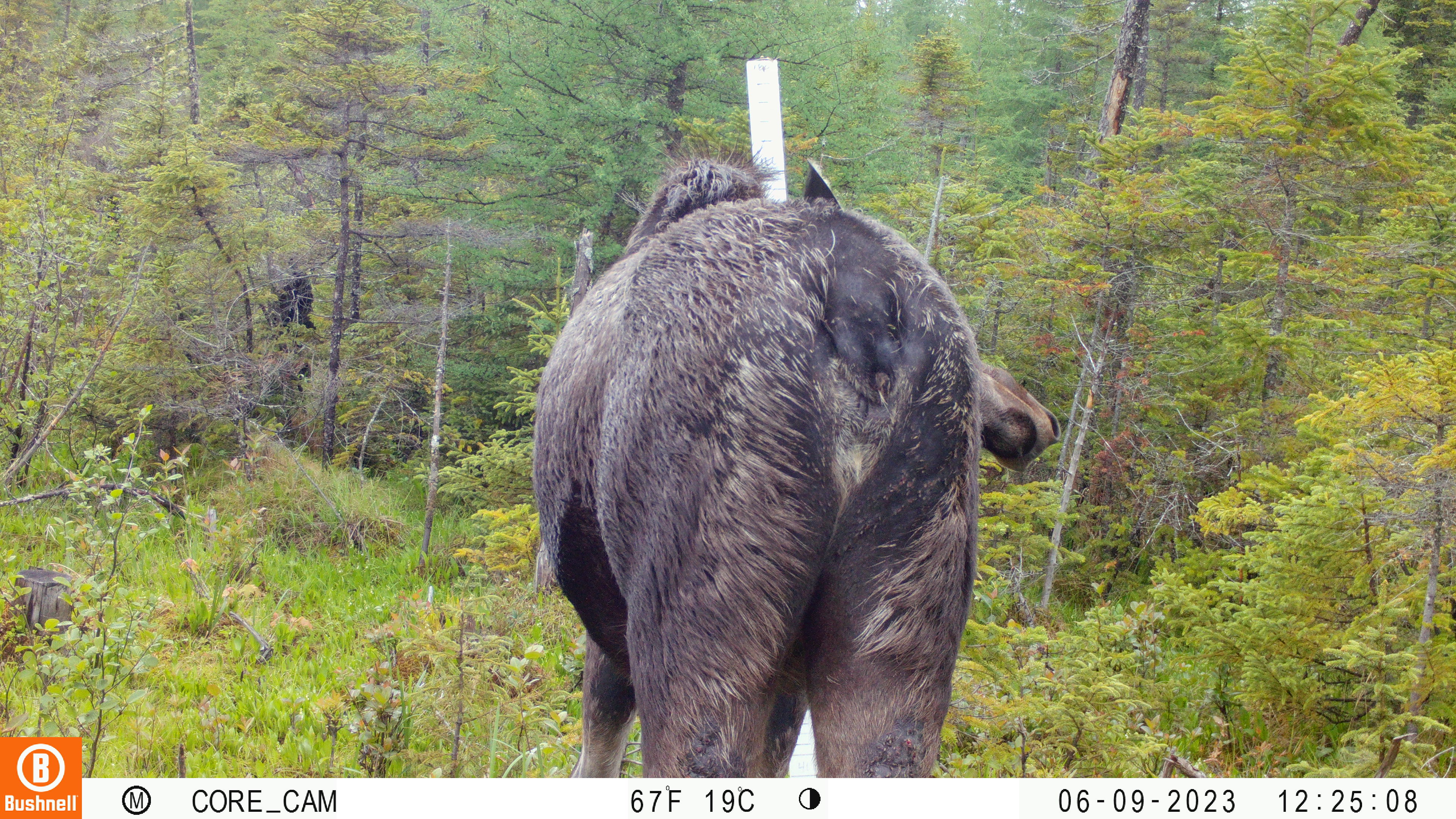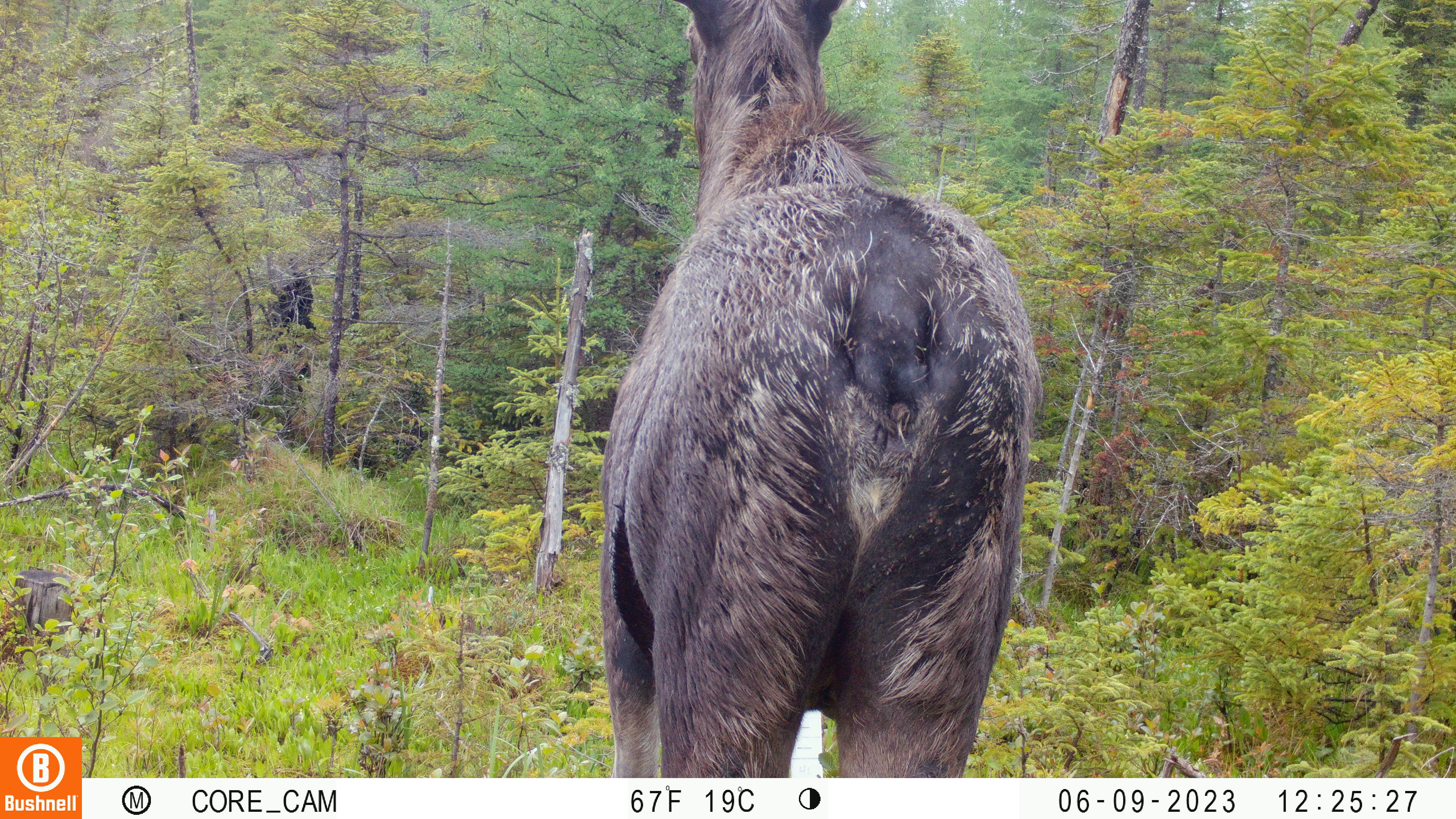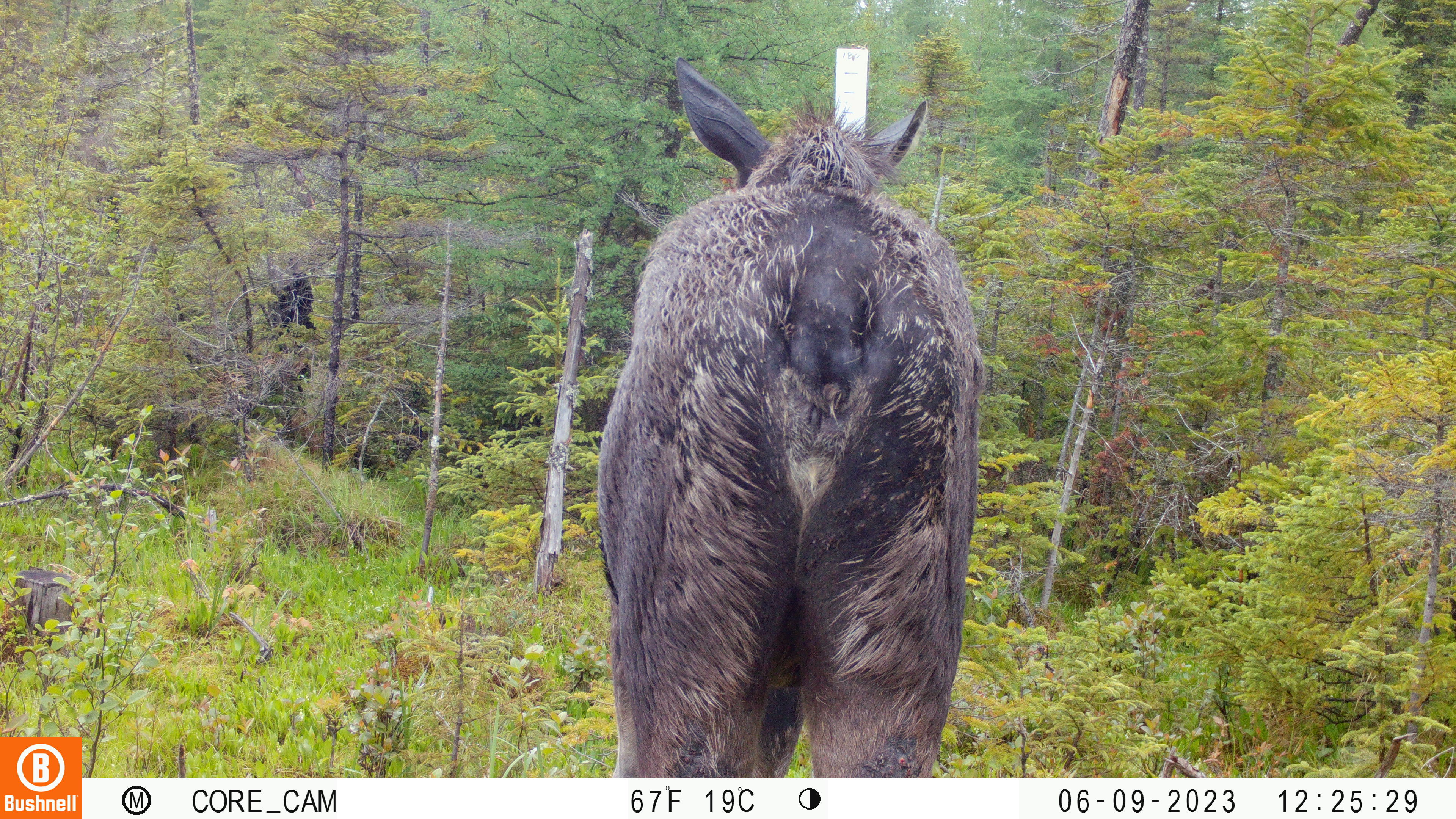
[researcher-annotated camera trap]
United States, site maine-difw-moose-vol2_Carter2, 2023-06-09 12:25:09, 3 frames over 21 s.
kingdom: Animalia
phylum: Chordata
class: Mammalia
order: Artiodactyla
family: Cervidae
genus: Alces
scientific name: Alces alces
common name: moose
Moose (Alces alces).